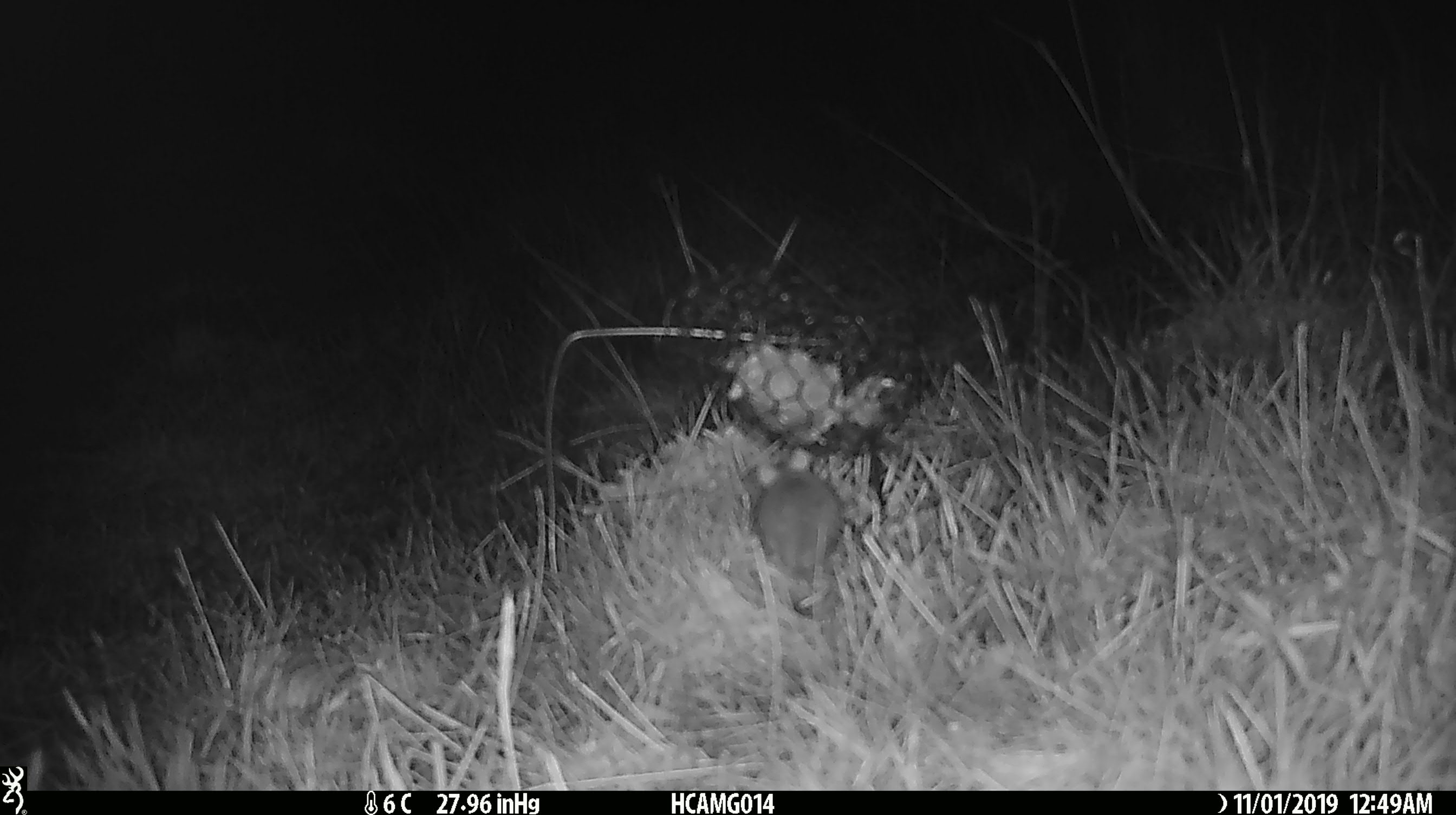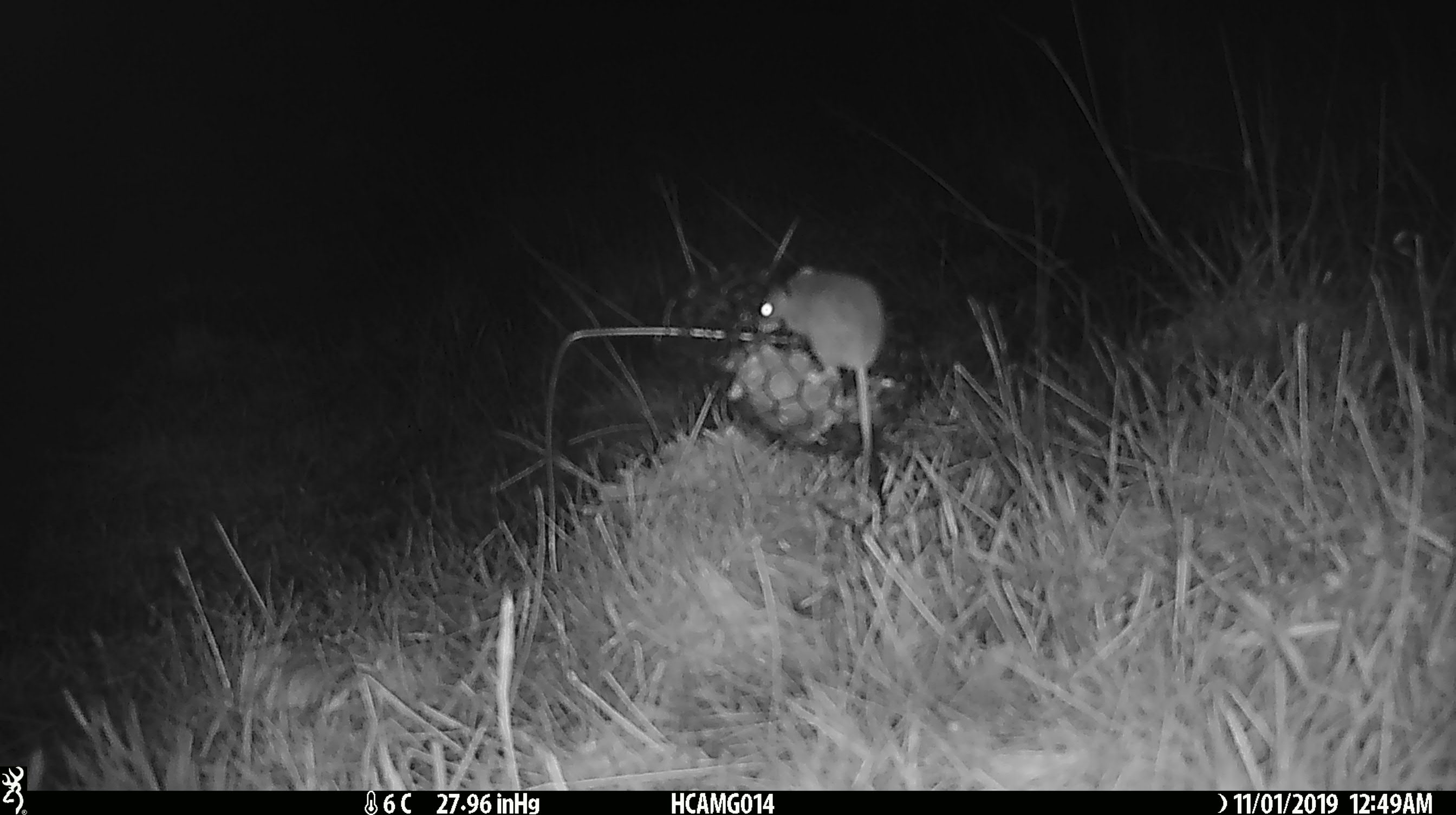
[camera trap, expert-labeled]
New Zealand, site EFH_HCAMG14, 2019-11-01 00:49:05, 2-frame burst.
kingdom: Animalia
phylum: Chordata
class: Mammalia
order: Rodentia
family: Muridae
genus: Mus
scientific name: Mus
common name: mouse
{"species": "mouse (Mus)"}